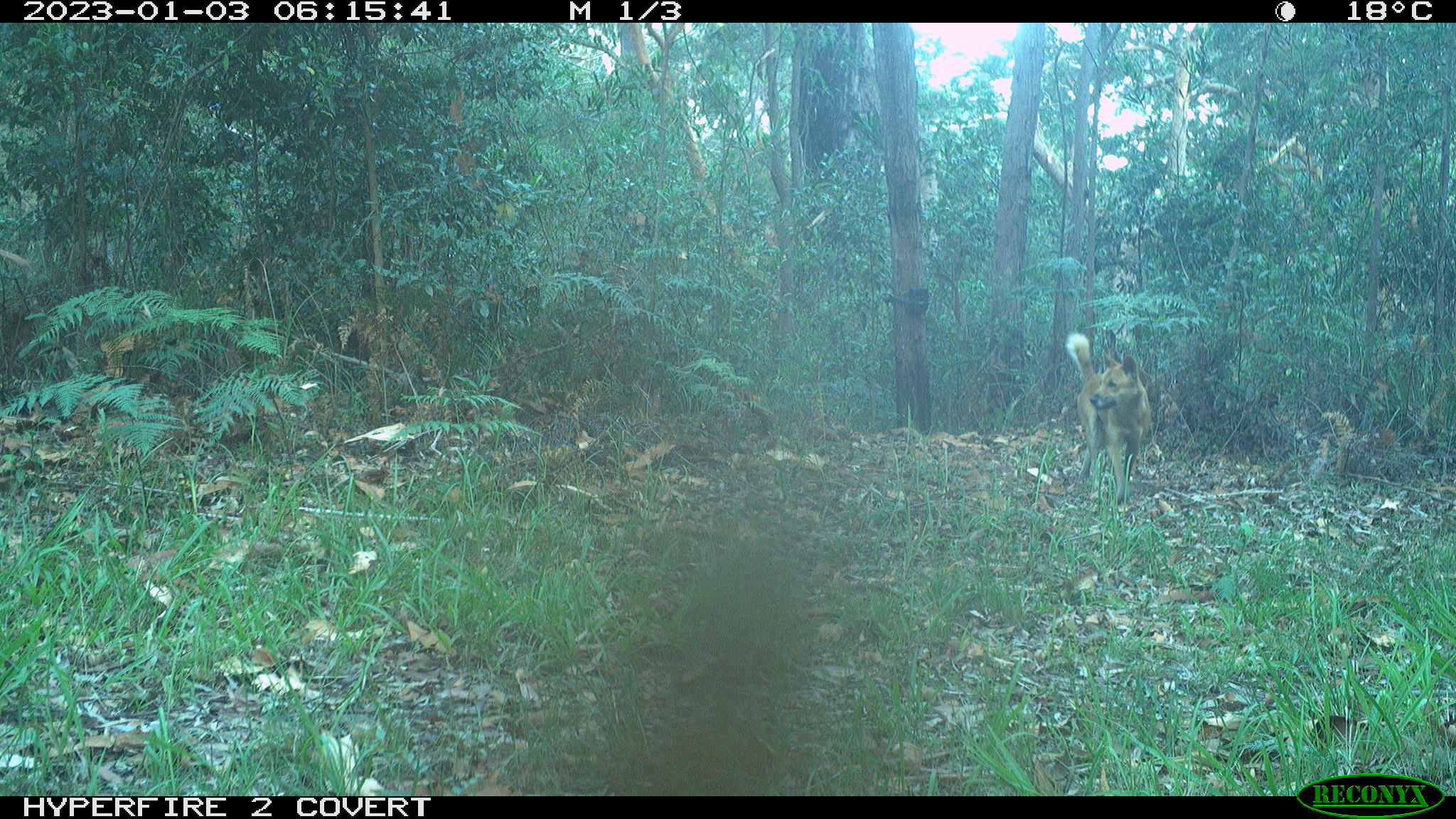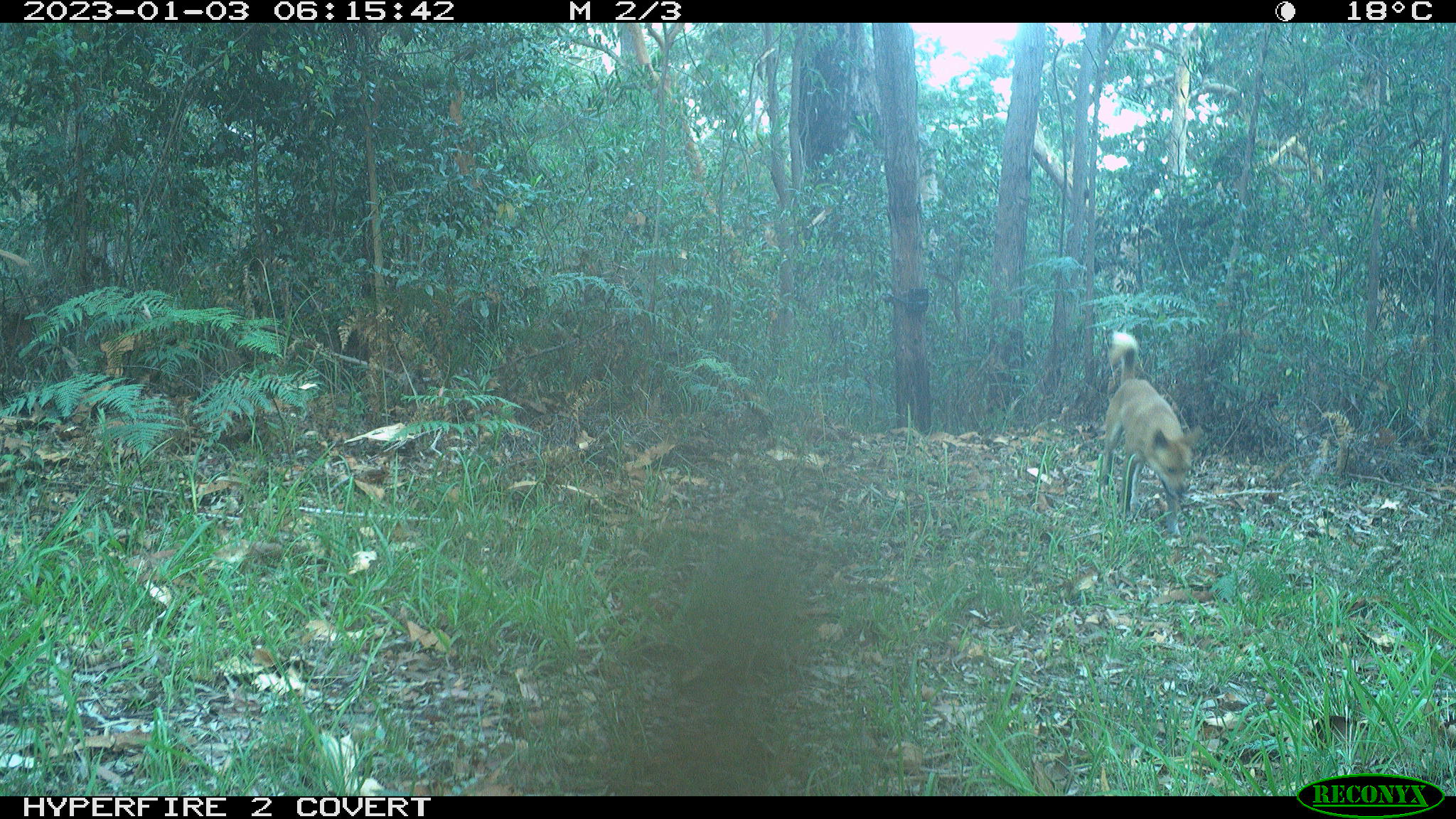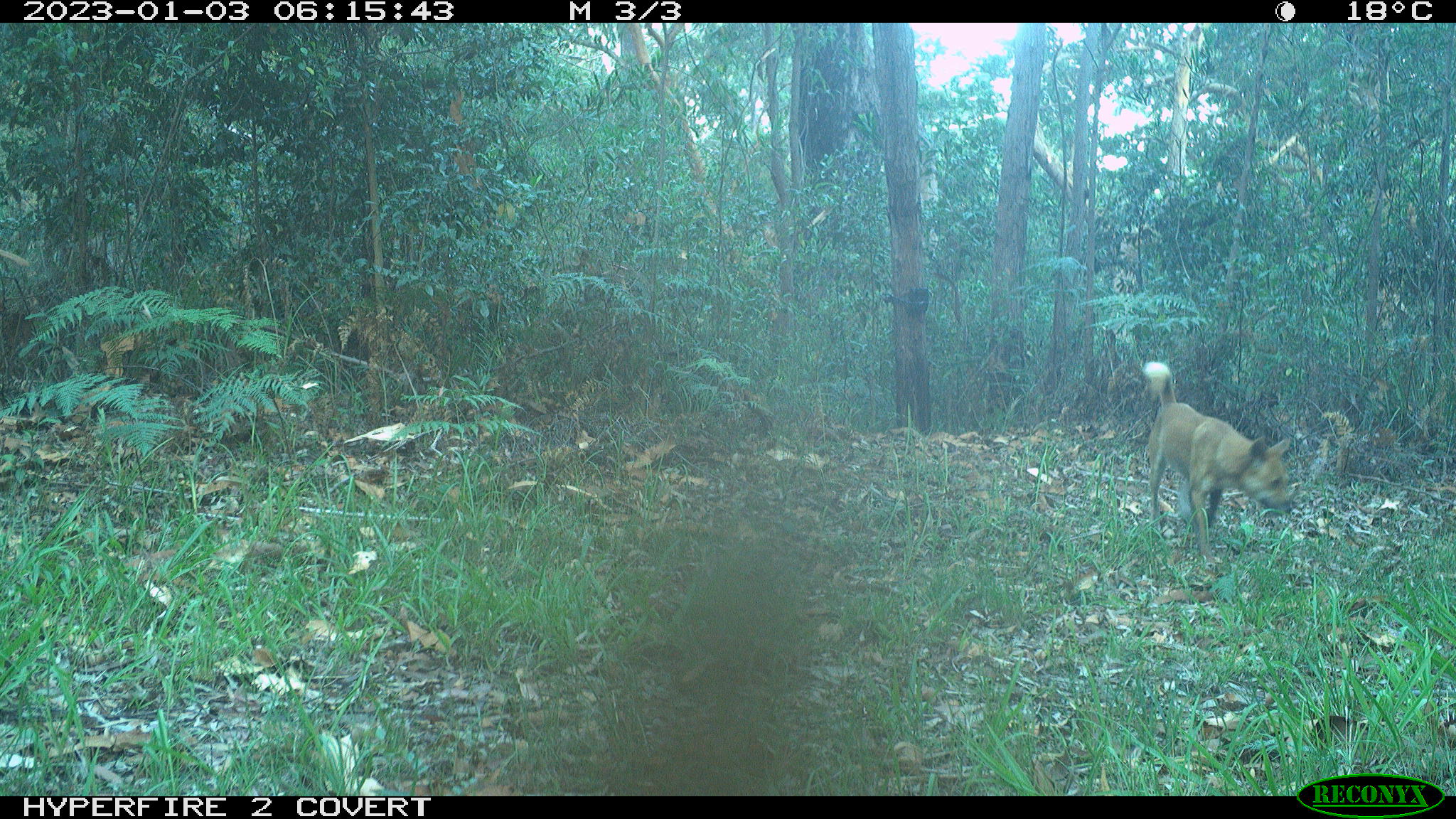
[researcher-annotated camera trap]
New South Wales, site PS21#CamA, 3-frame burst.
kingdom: Animalia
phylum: Chordata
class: Mammalia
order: Carnivora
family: Canidae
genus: Canis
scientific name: Canis familiaris dingo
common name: dingo